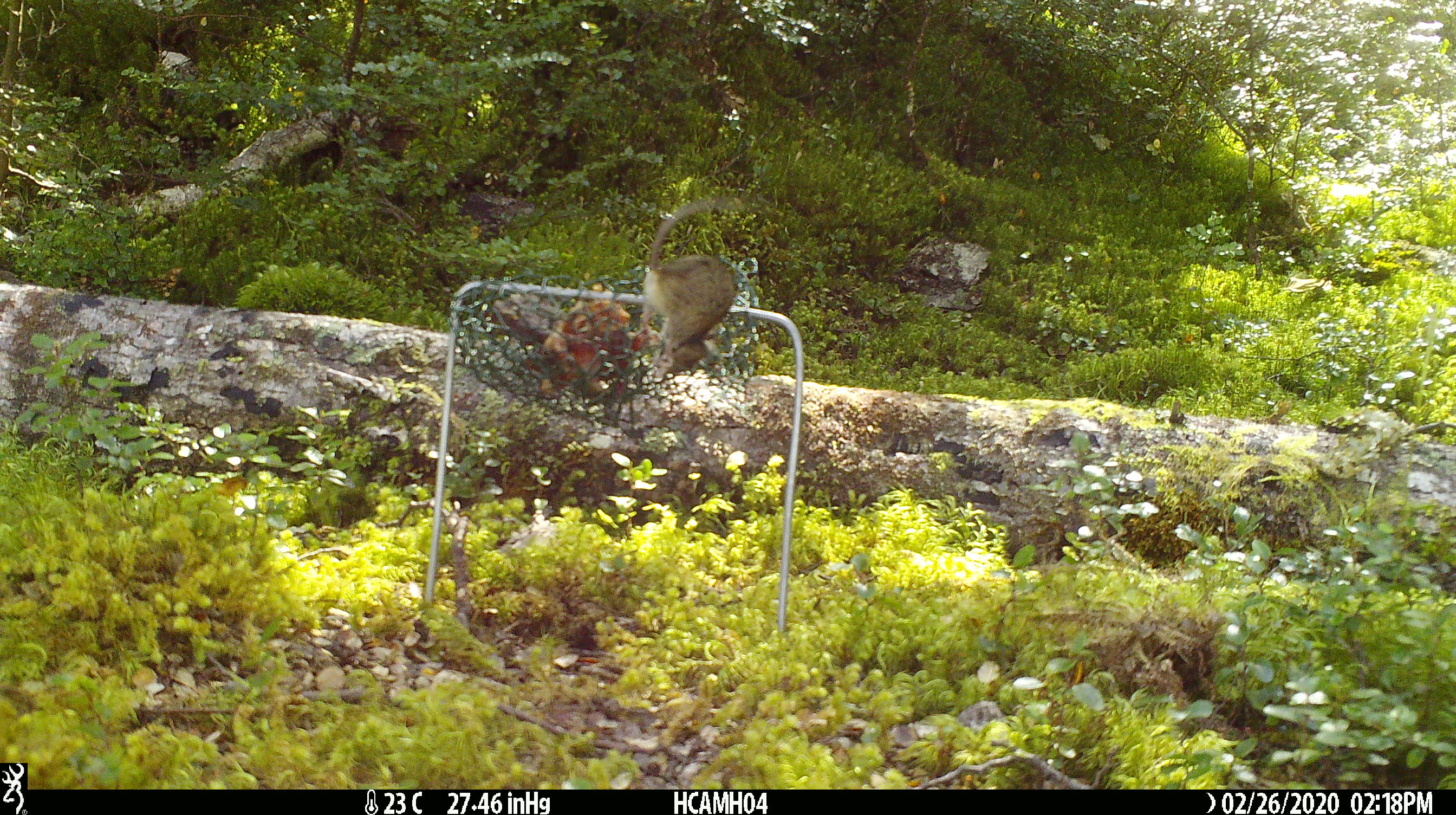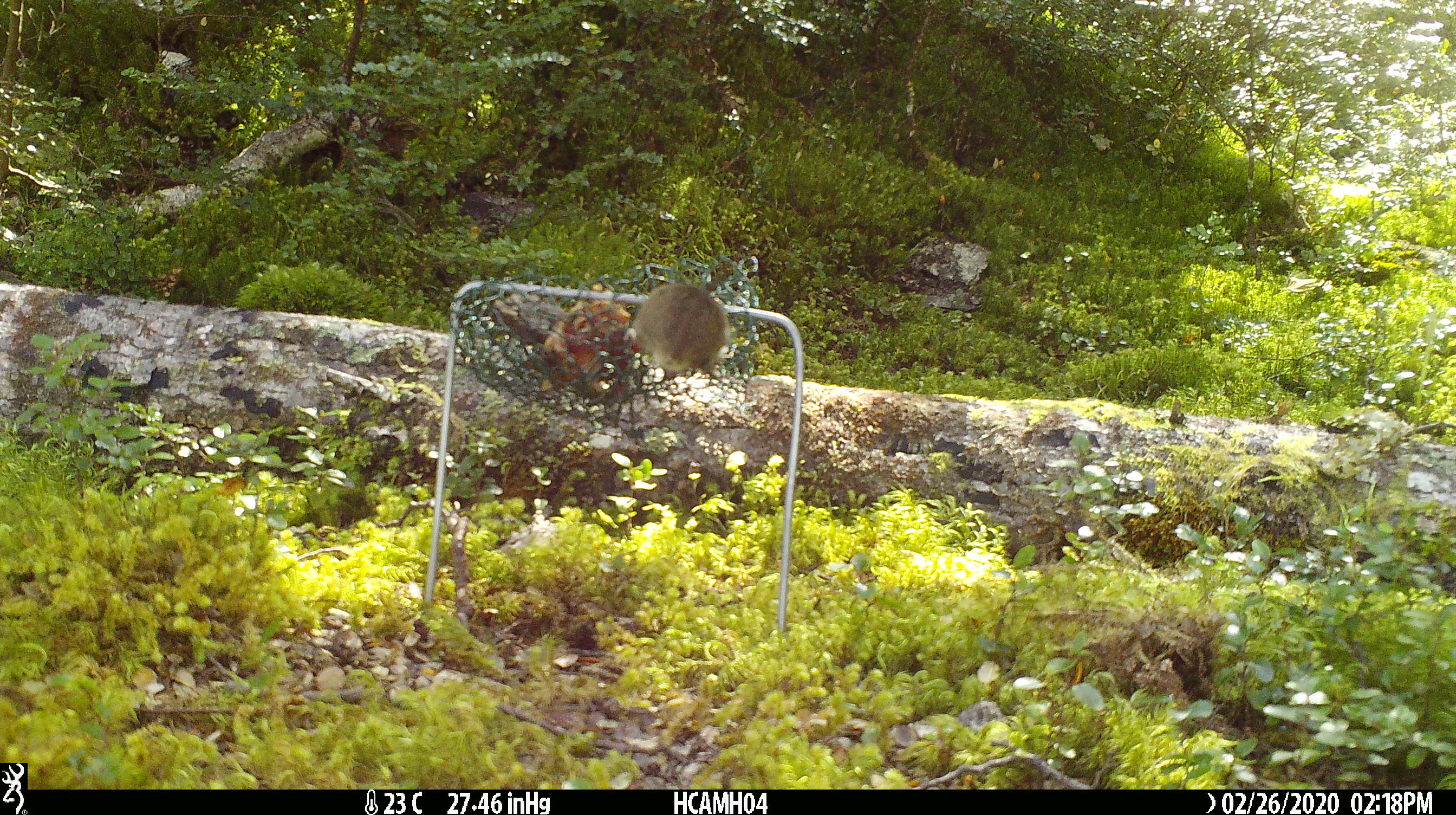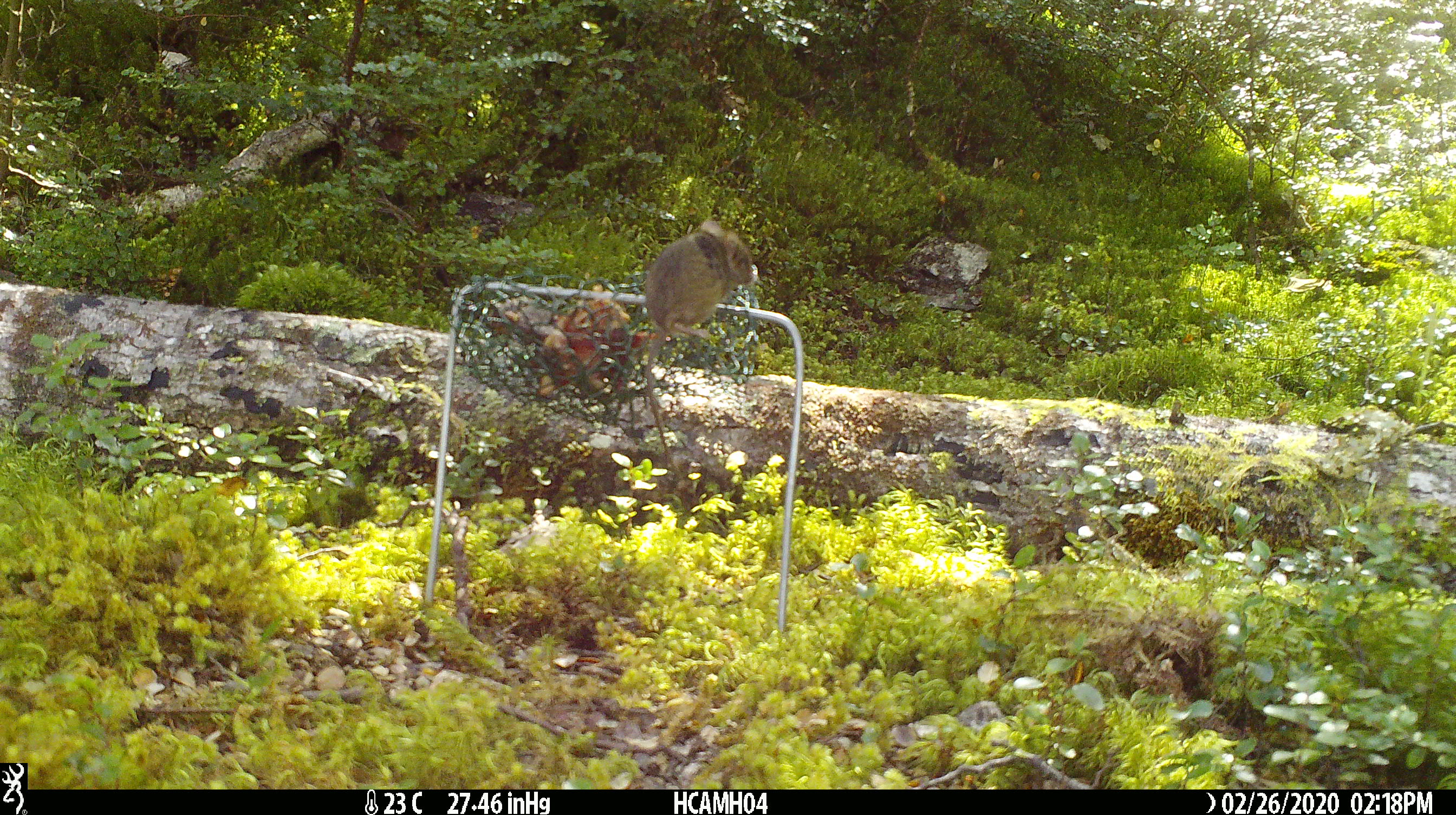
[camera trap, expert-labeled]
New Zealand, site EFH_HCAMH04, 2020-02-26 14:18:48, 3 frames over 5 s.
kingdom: Animalia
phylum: Chordata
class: Mammalia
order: Rodentia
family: Muridae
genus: Mus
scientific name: Mus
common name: mouse